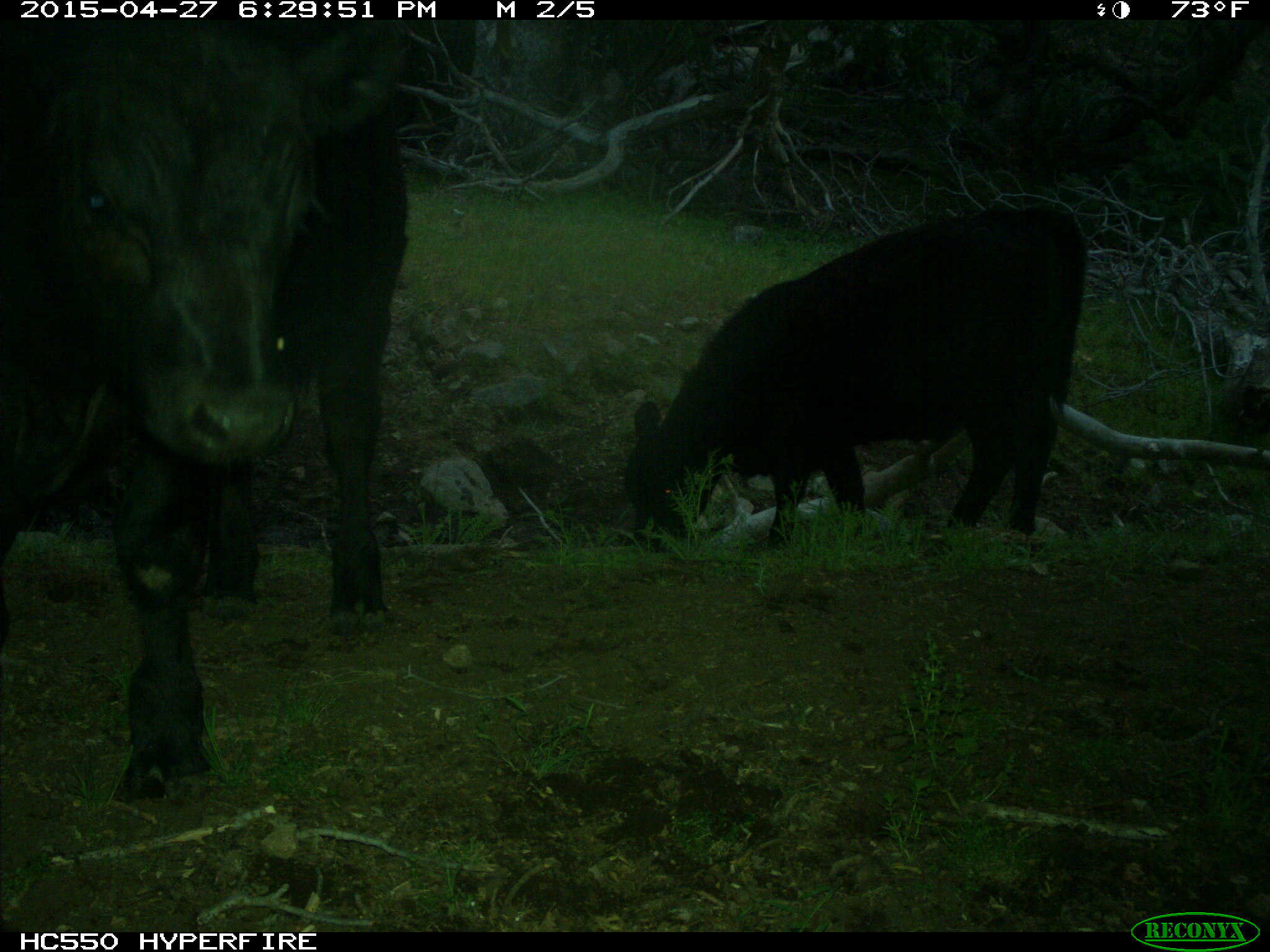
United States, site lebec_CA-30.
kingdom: Animalia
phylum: Chordata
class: Mammalia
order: Artiodactyla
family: Bovidae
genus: Bos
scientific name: Bos taurus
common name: domestic cow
Bos taurus (domestic cow).